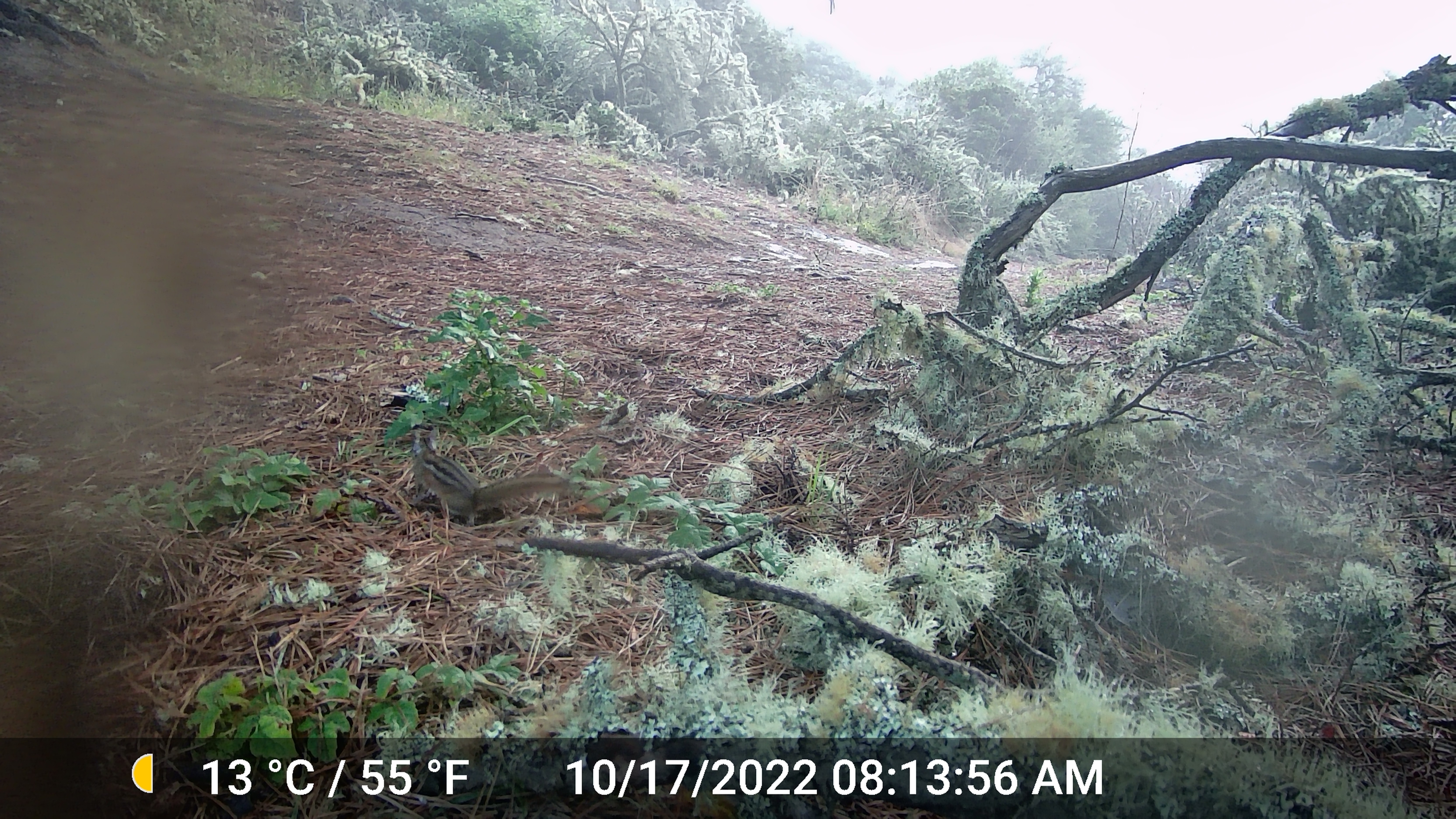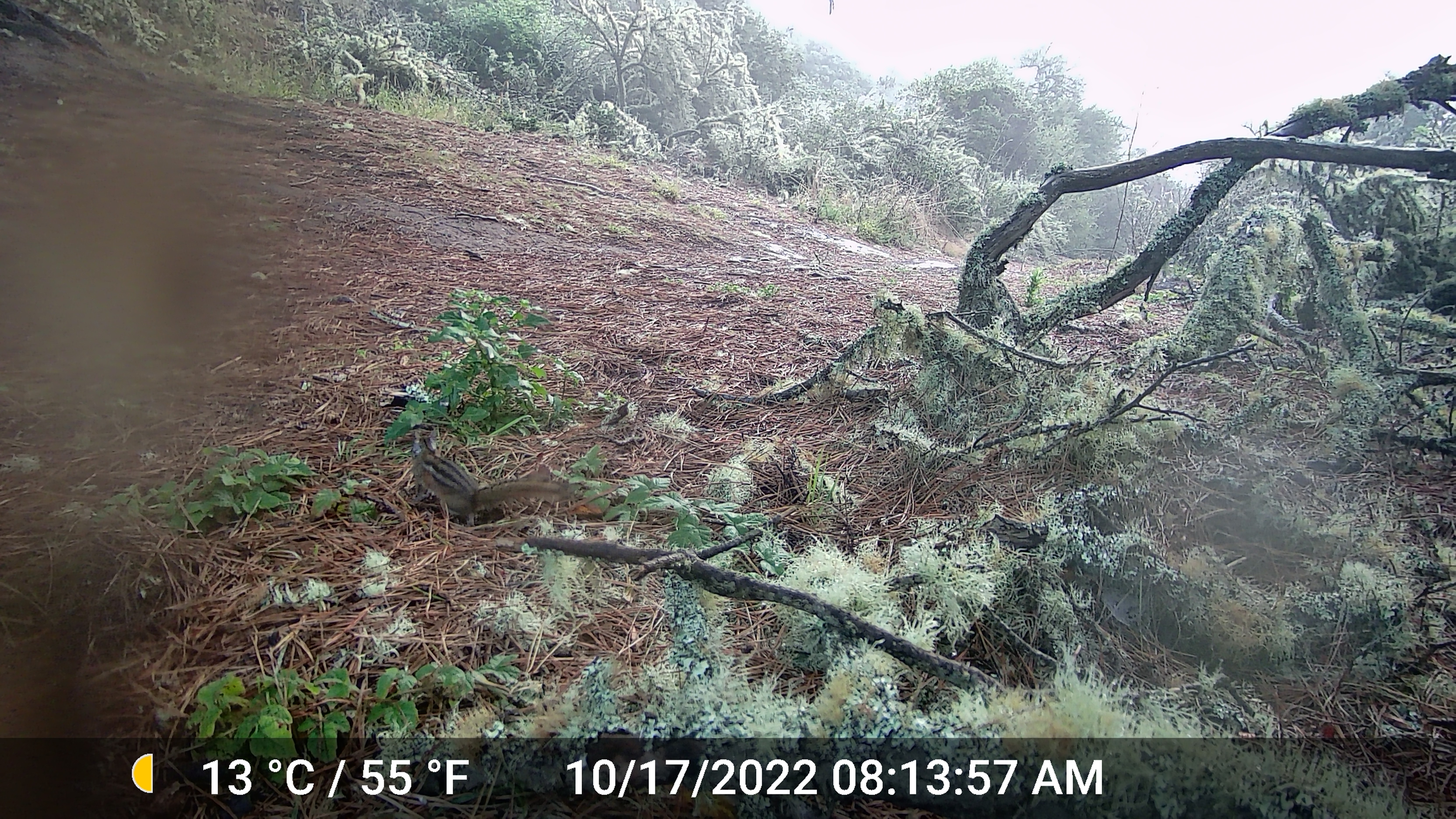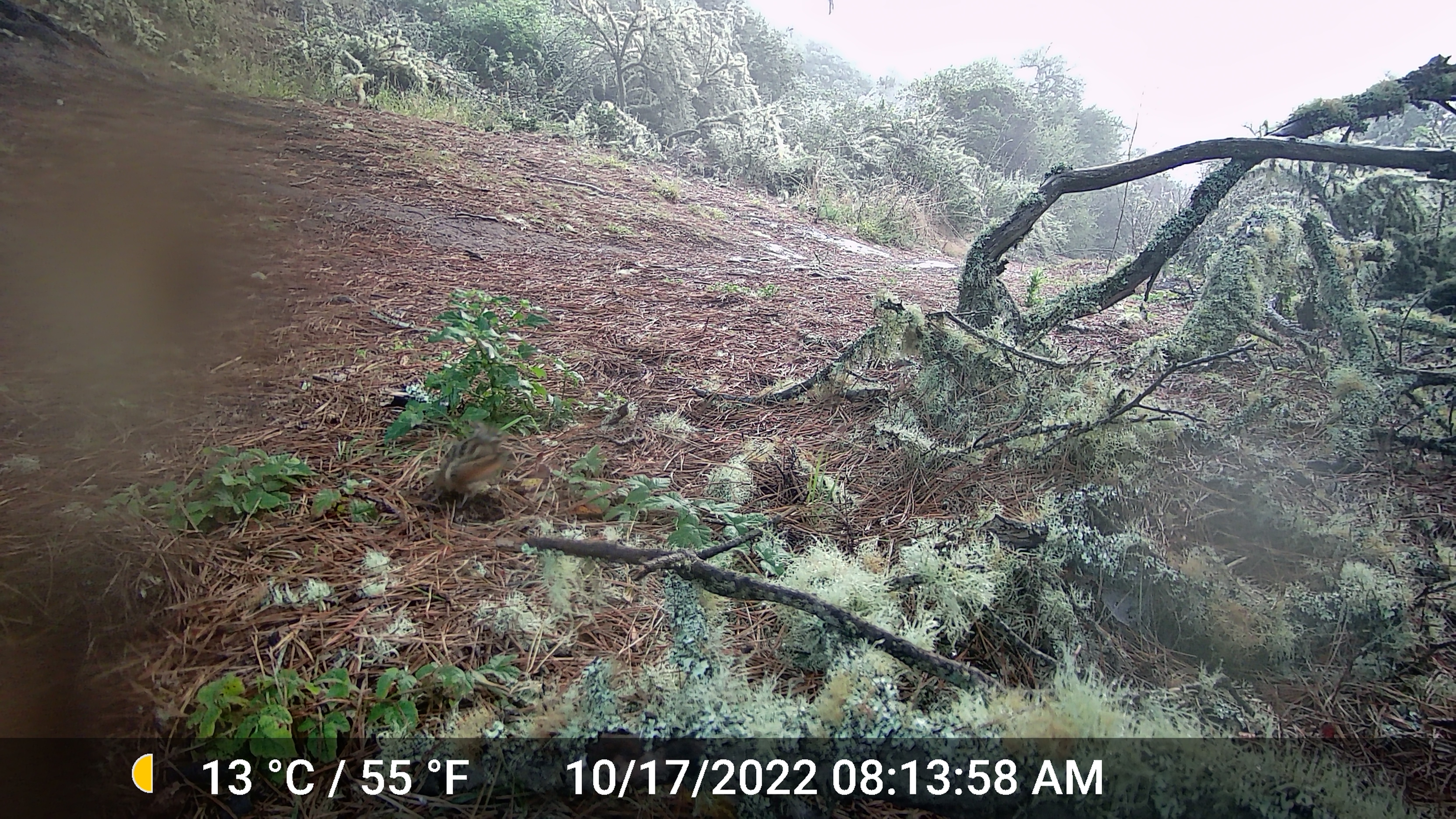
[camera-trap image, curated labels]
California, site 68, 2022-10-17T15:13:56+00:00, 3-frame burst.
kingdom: Animalia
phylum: Chordata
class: Mammalia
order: Rodentia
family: Sciuridae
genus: Neotamias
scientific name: Neotamias merriami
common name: merriam's chipmunk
Merriam's chipmunk (Neotamias merriami).